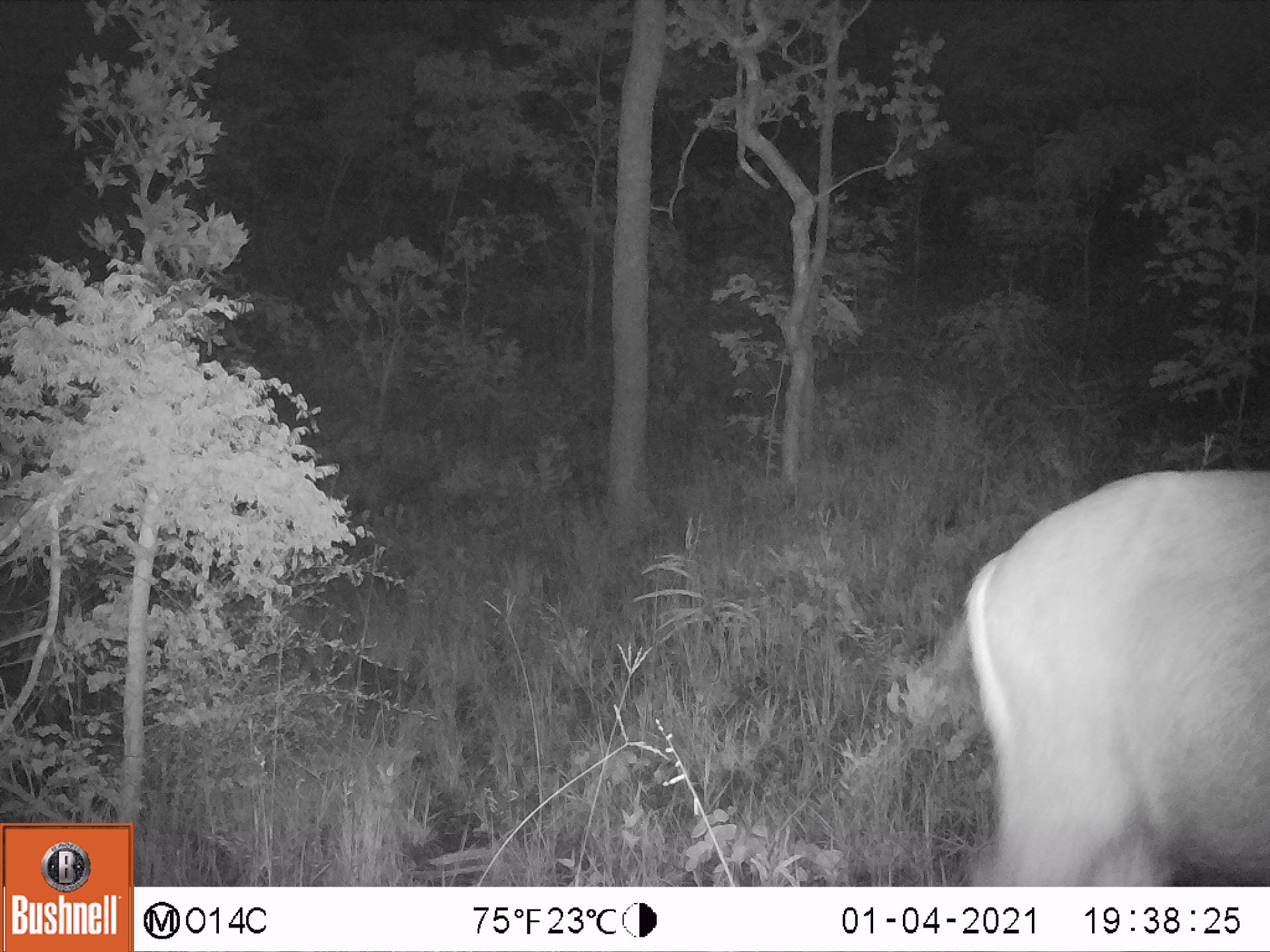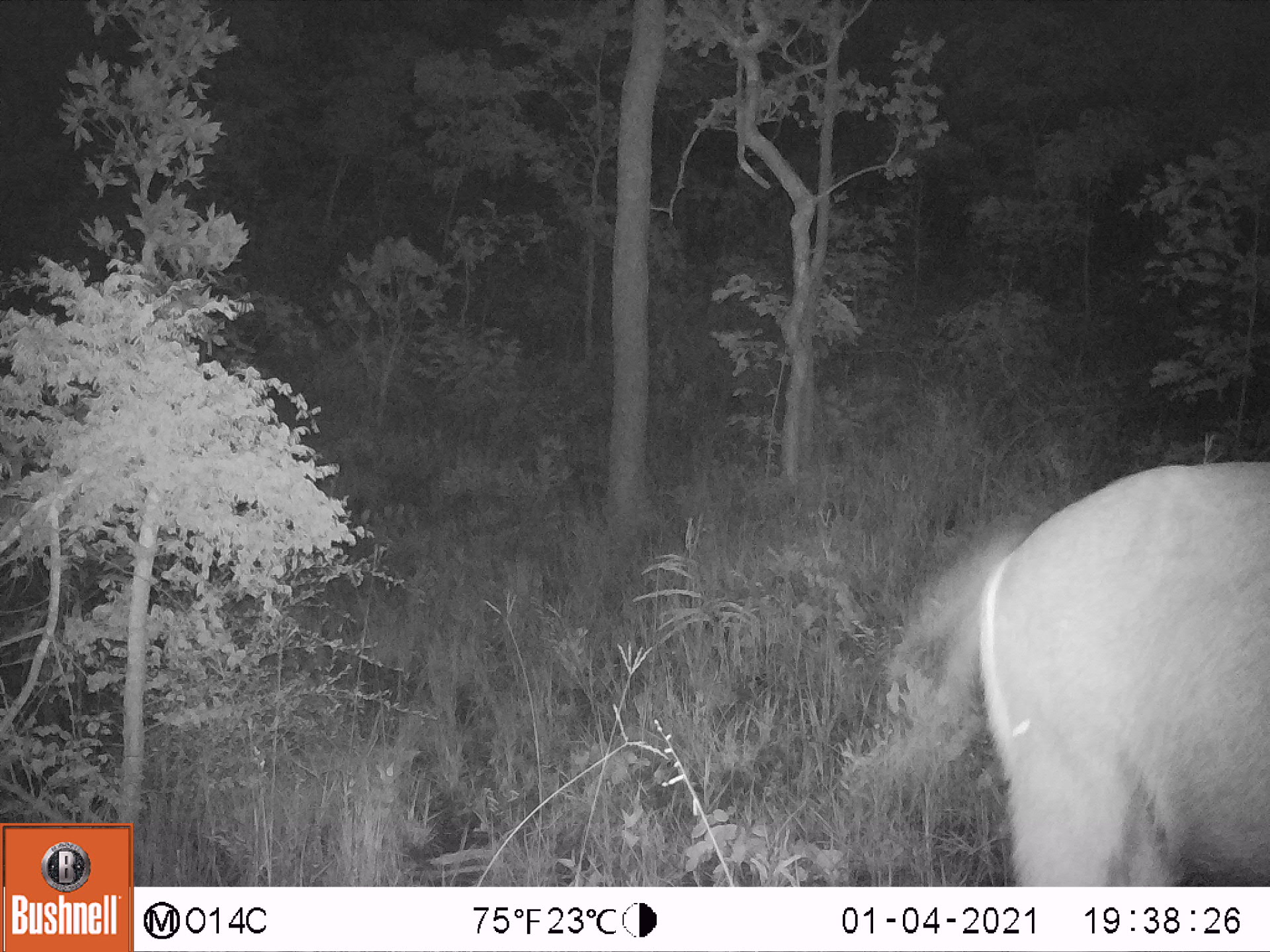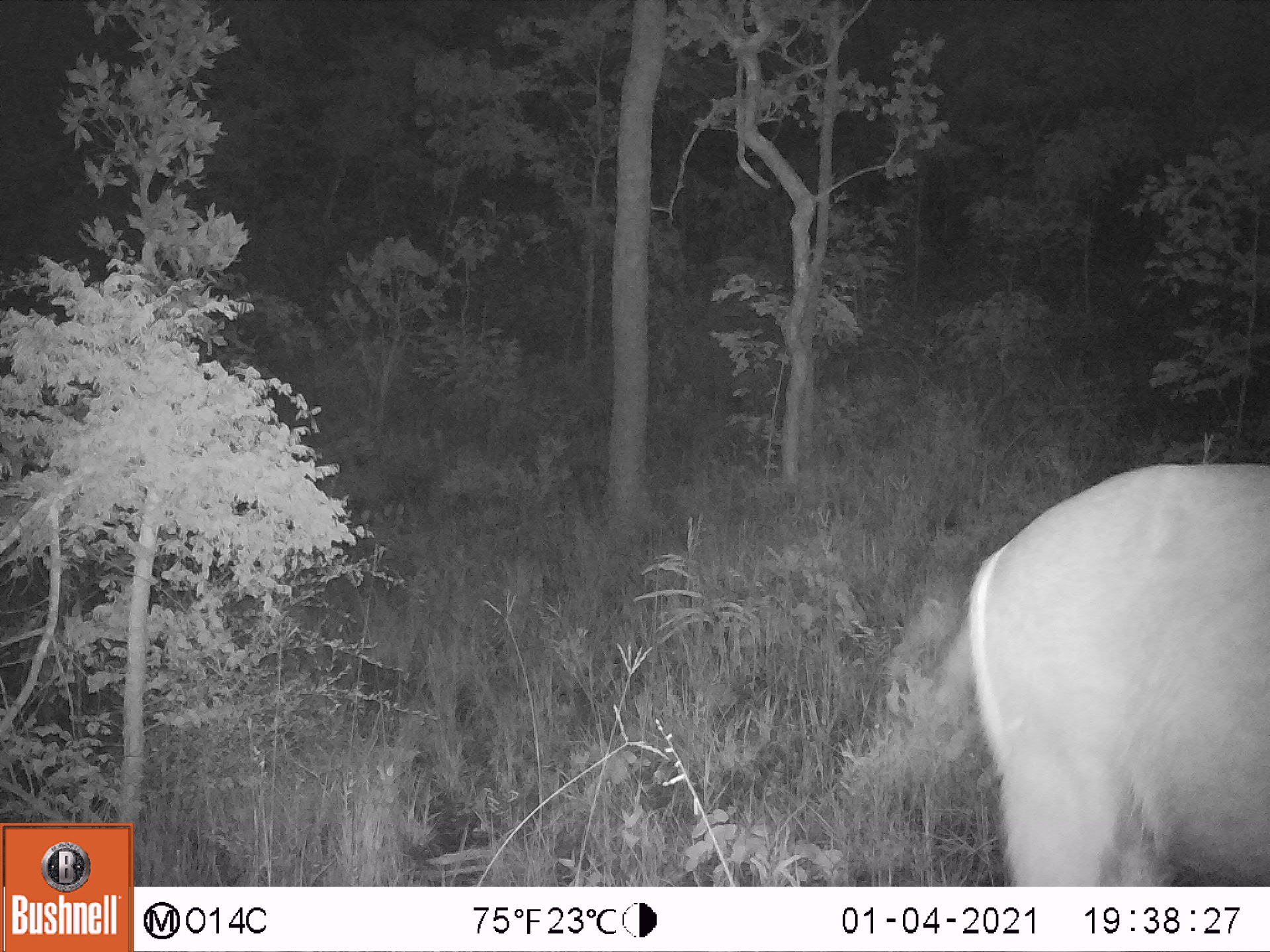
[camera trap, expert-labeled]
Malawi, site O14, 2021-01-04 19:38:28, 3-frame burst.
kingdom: Animalia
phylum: Chordata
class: Mammalia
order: Artiodactyla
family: Bovidae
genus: Kobus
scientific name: Kobus ellipsiprymnus ellipsiprymnus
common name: common waterbuck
Common waterbuck (Kobus ellipsiprymnus ellipsiprymnus), count 1.